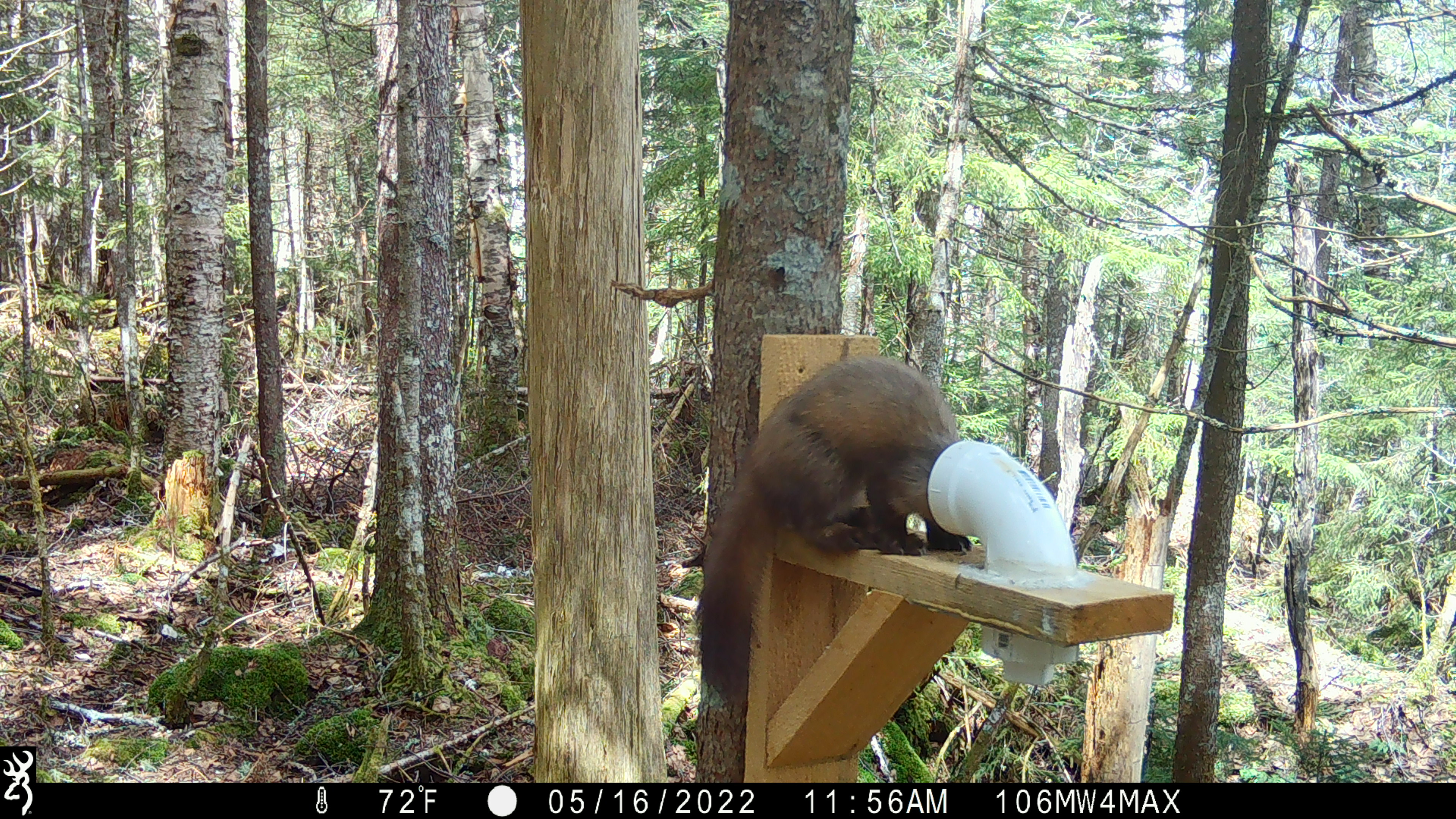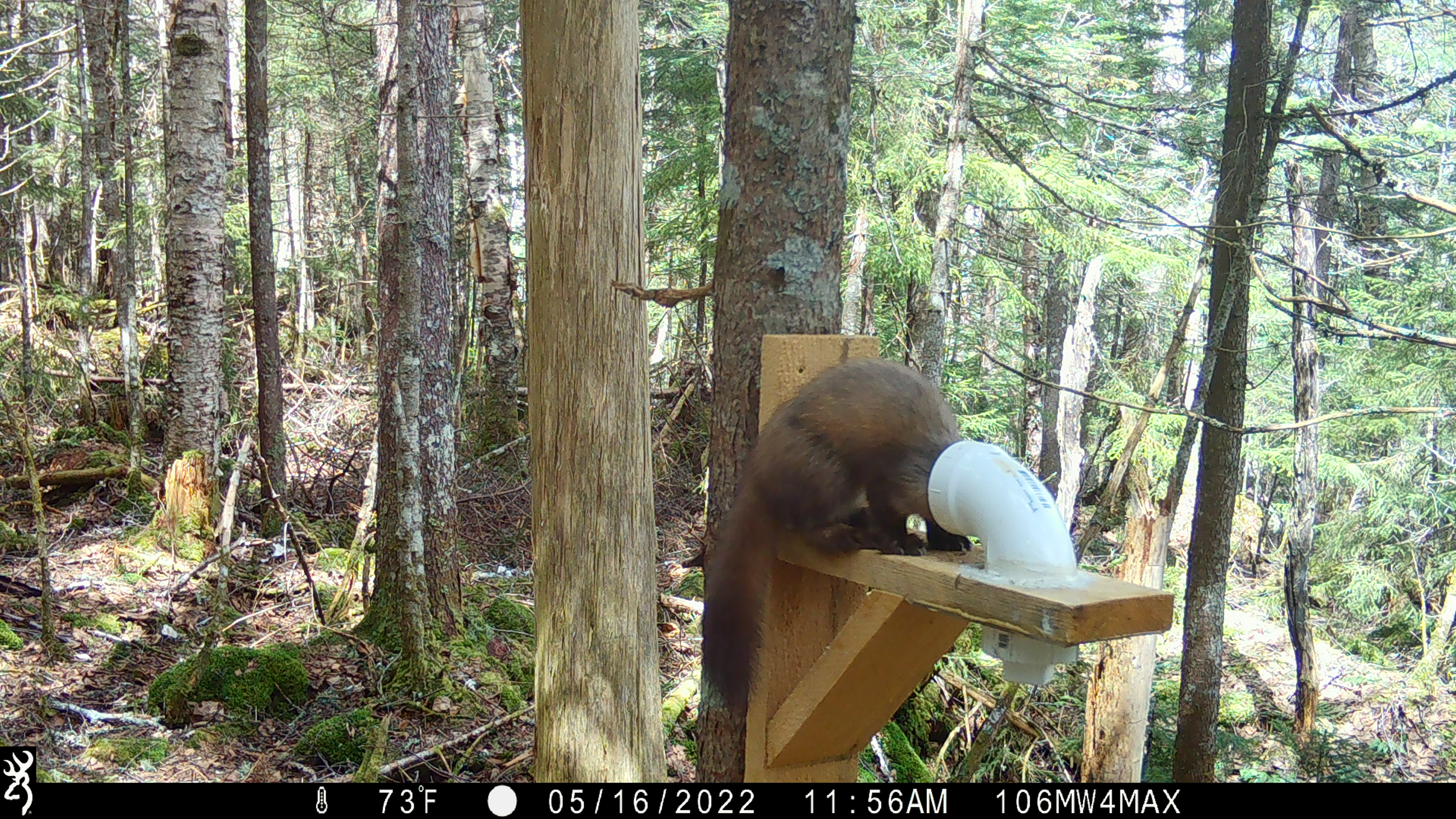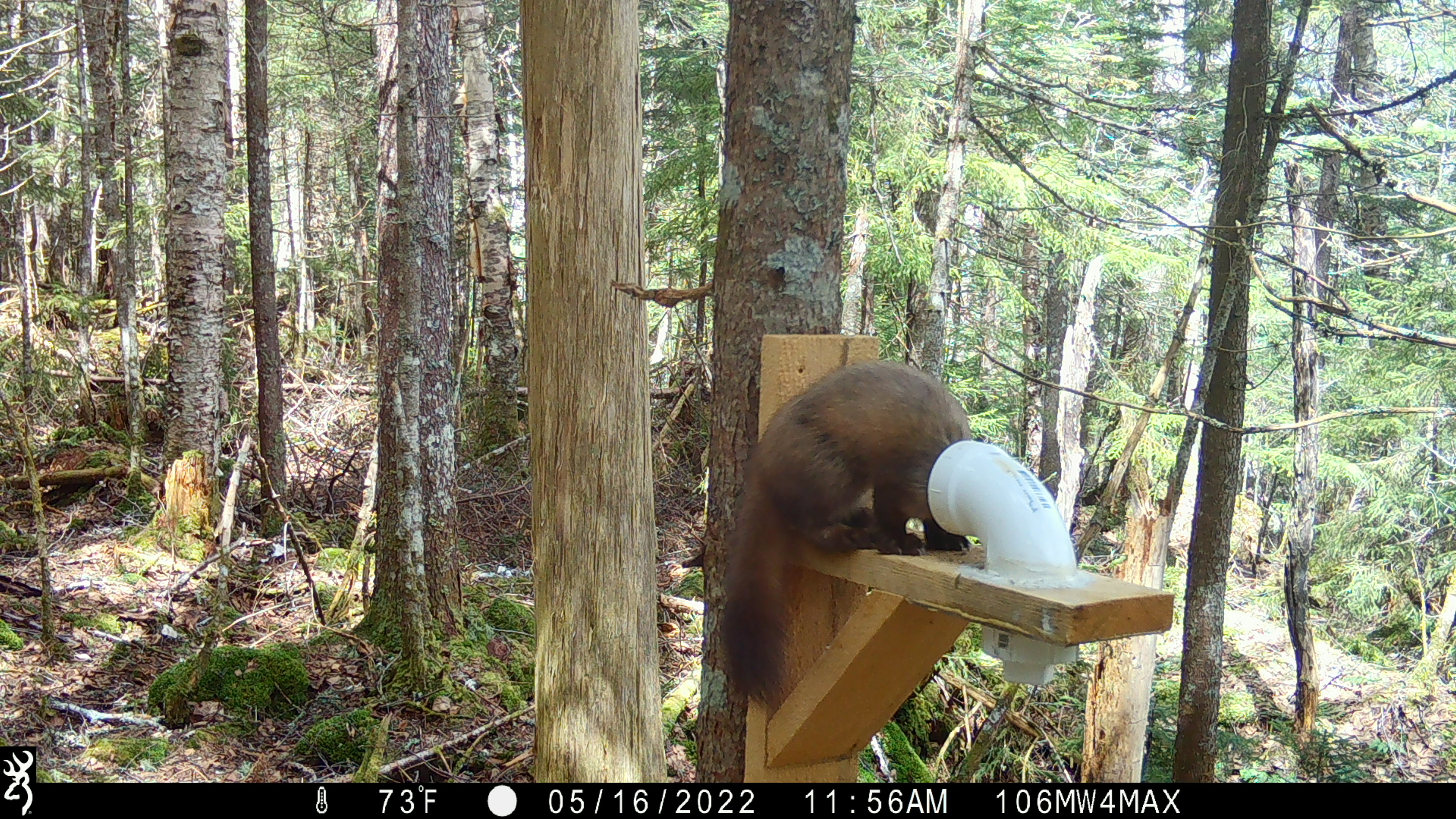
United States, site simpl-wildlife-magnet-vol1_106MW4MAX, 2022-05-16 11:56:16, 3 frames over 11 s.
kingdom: Animalia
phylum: Chordata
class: Mammalia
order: Carnivora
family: Mustelidae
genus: Martes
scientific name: Martes americana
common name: american marten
American marten (Martes americana).